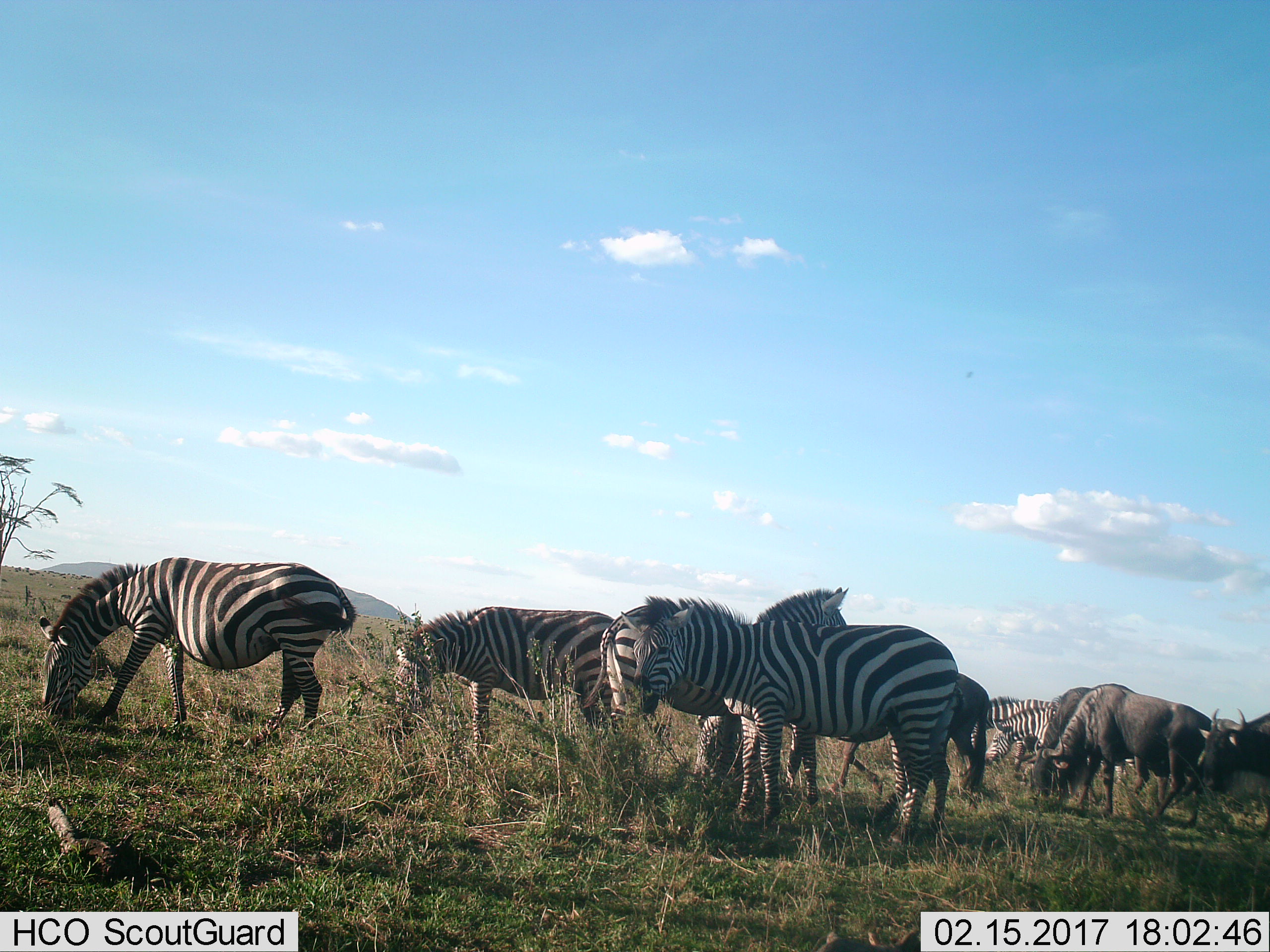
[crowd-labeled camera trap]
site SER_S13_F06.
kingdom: Animalia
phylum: Chordata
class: Mammalia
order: Artiodactyla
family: Bovidae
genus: Connochaetes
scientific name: Connochaetes taurinus taurinus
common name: blue wildebeest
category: wildebeestblue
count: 4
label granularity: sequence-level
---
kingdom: Animalia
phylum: Chordata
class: Mammalia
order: Perissodactyla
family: Equidae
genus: Equus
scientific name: Equus quagga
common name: plains zebra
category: zebraplains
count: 6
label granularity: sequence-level